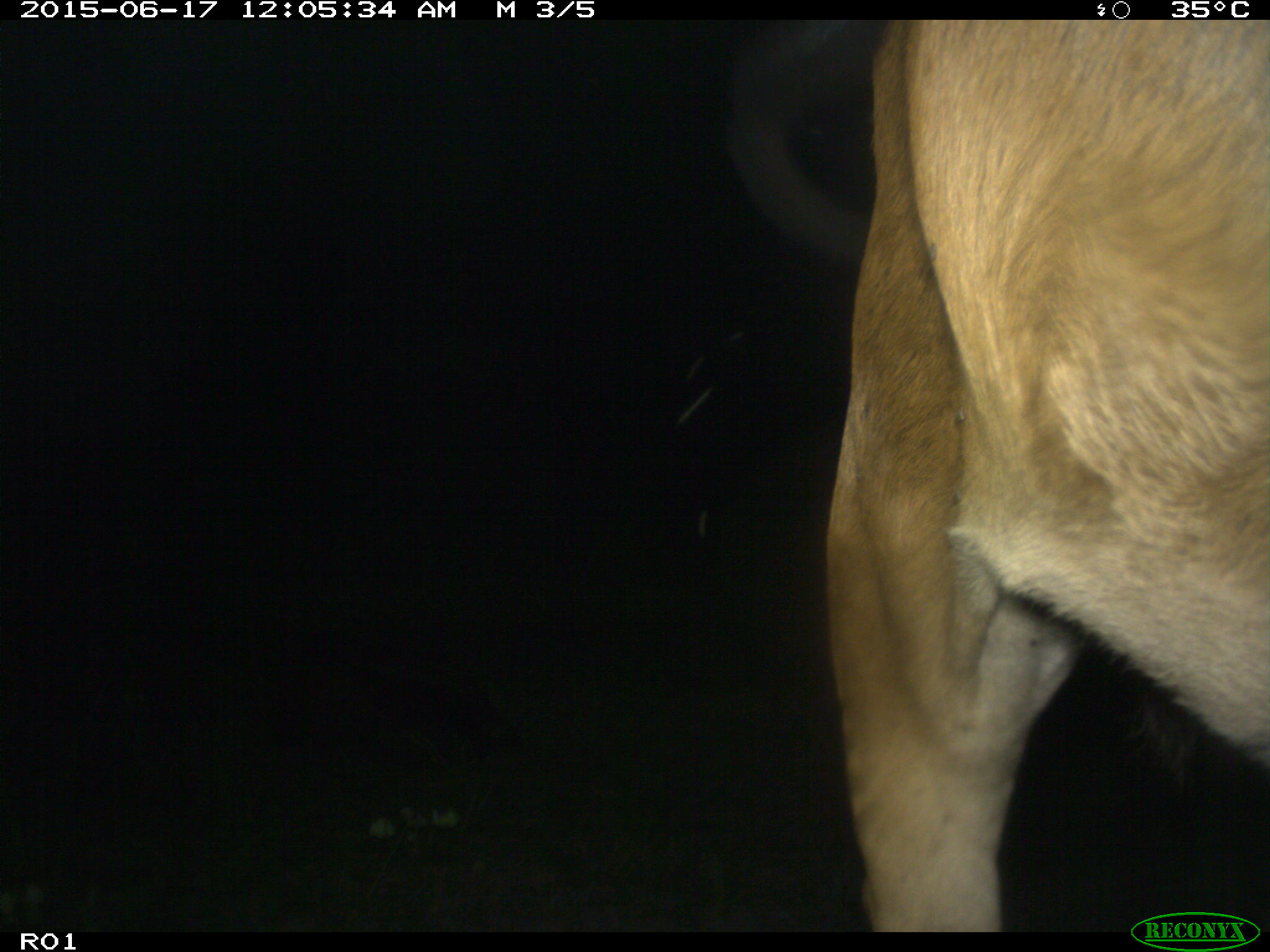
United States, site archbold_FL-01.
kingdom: Animalia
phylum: Chordata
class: Mammalia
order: Artiodactyla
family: Bovidae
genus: Bos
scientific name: Bos taurus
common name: domestic cow